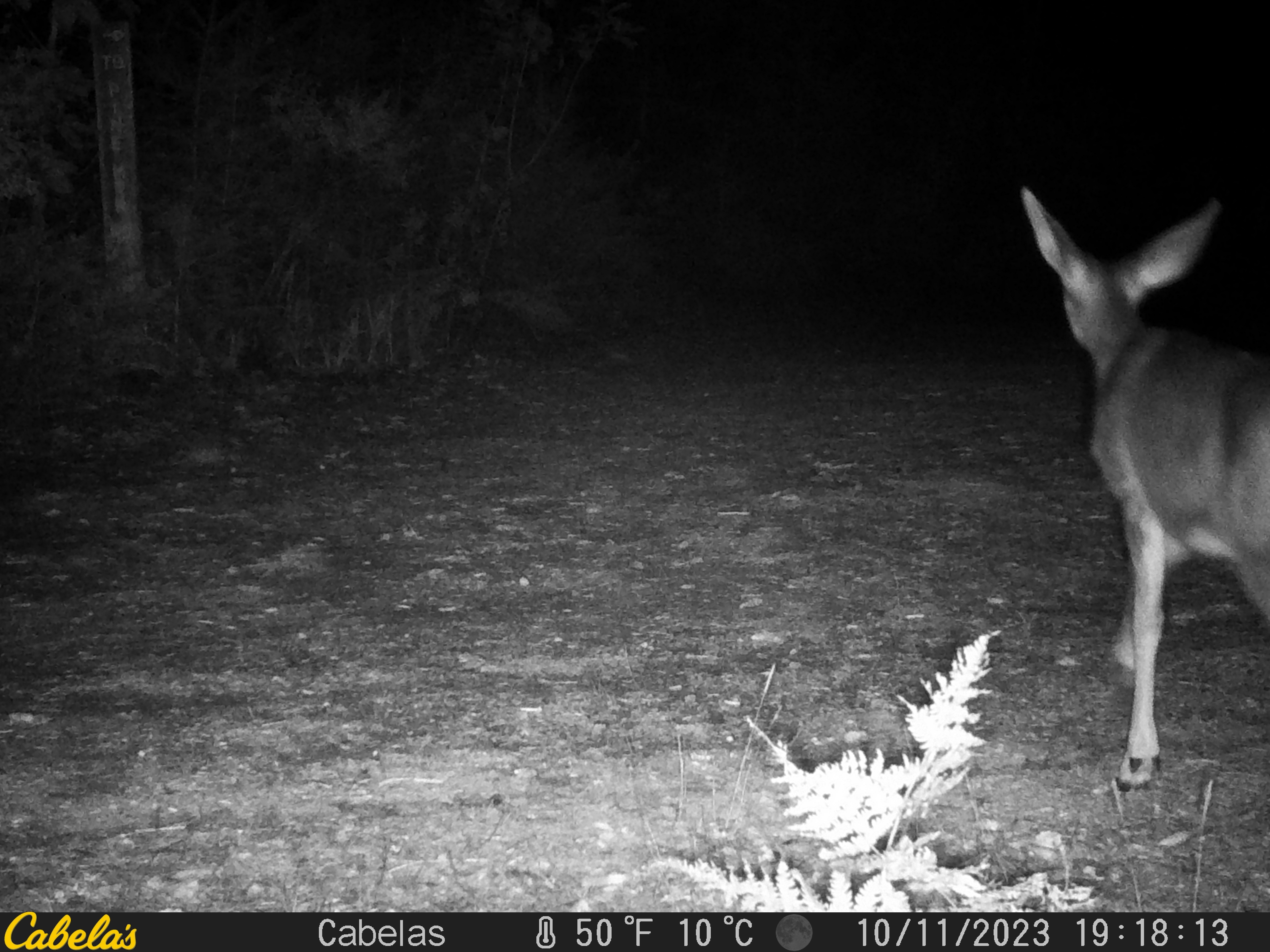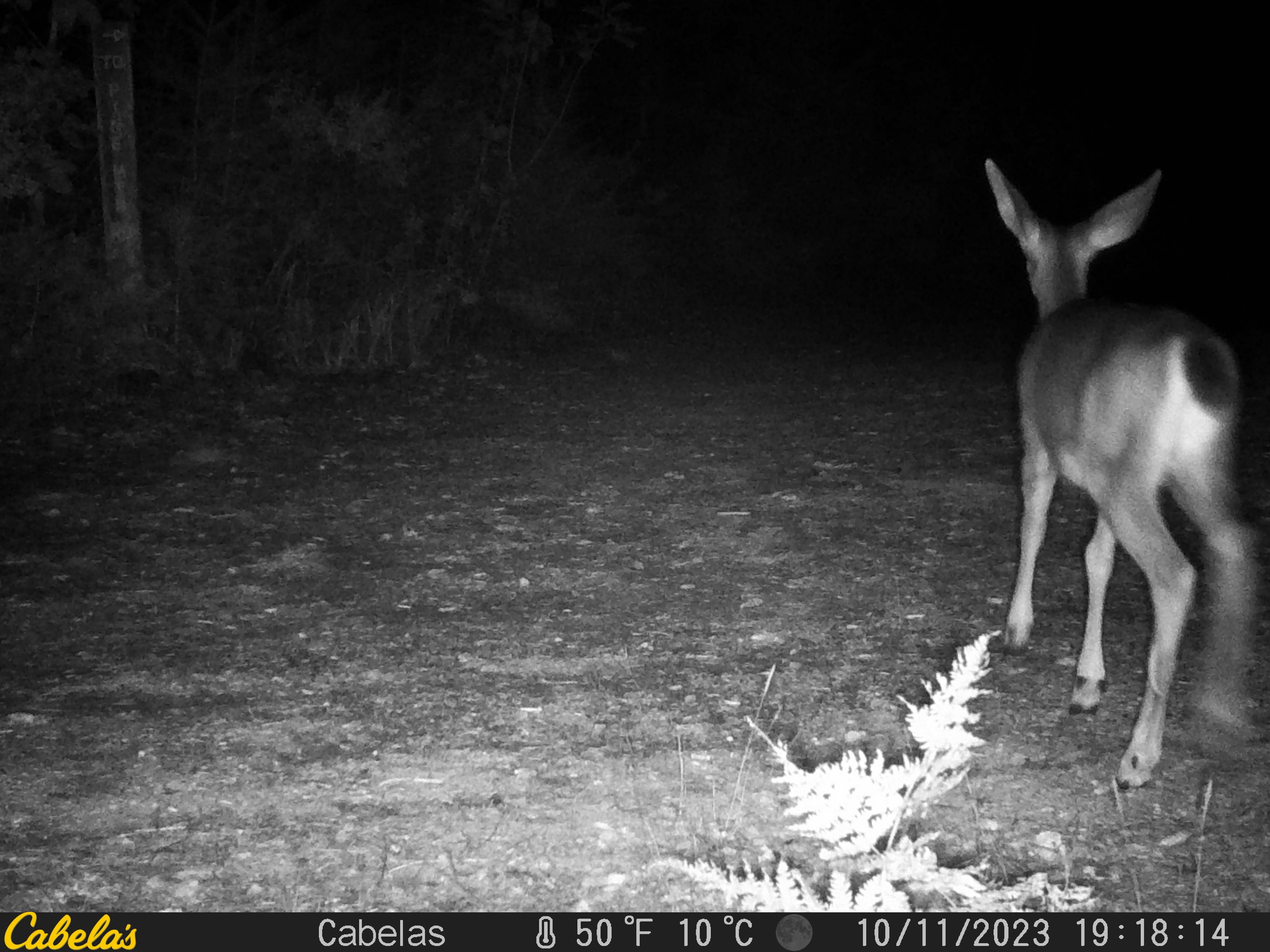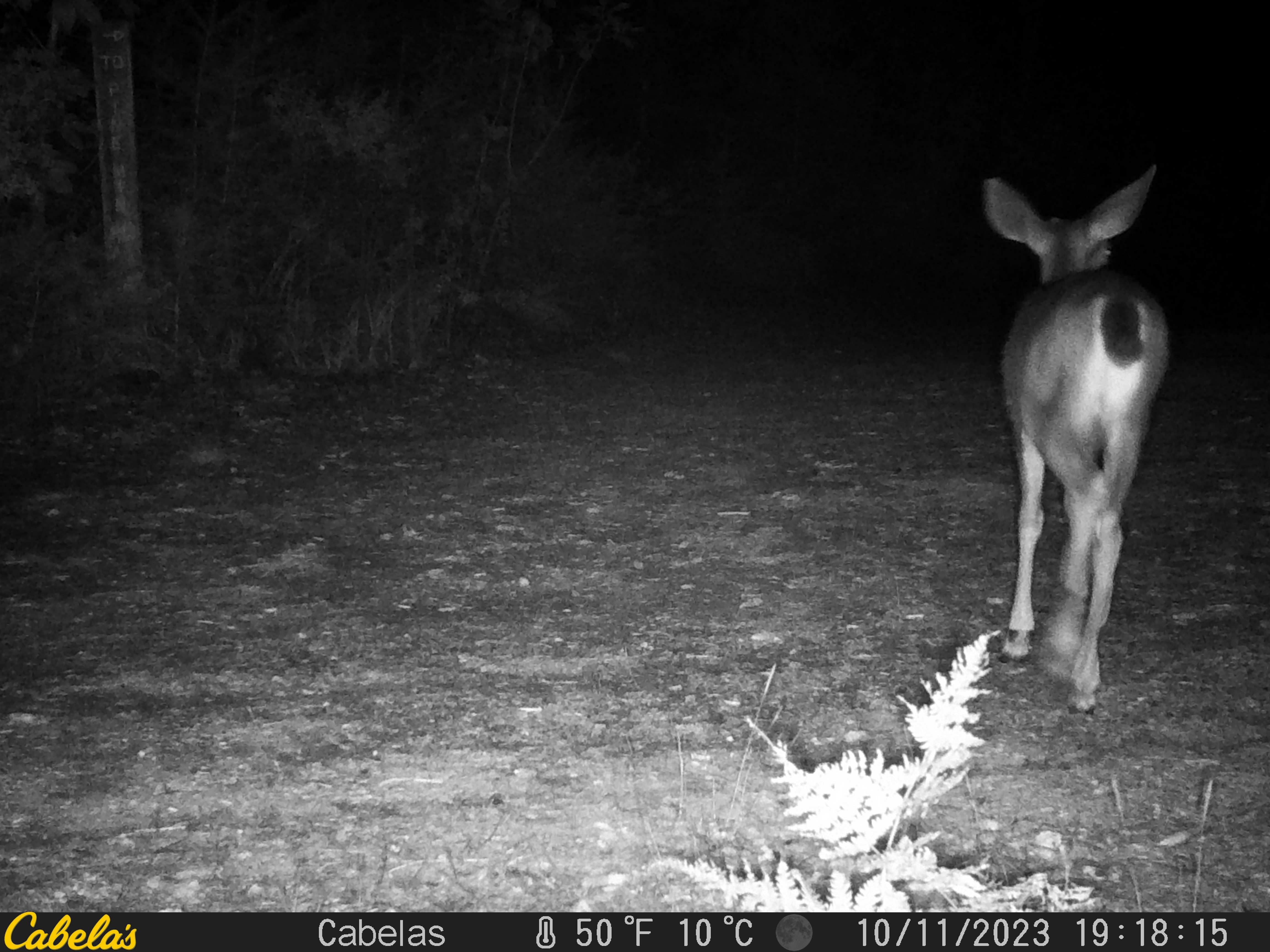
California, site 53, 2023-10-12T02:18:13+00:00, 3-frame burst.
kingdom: Animalia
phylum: Chordata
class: Mammalia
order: Artiodactyla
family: Cervidae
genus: Odocoileus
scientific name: Odocoileus hemionus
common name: mule deer